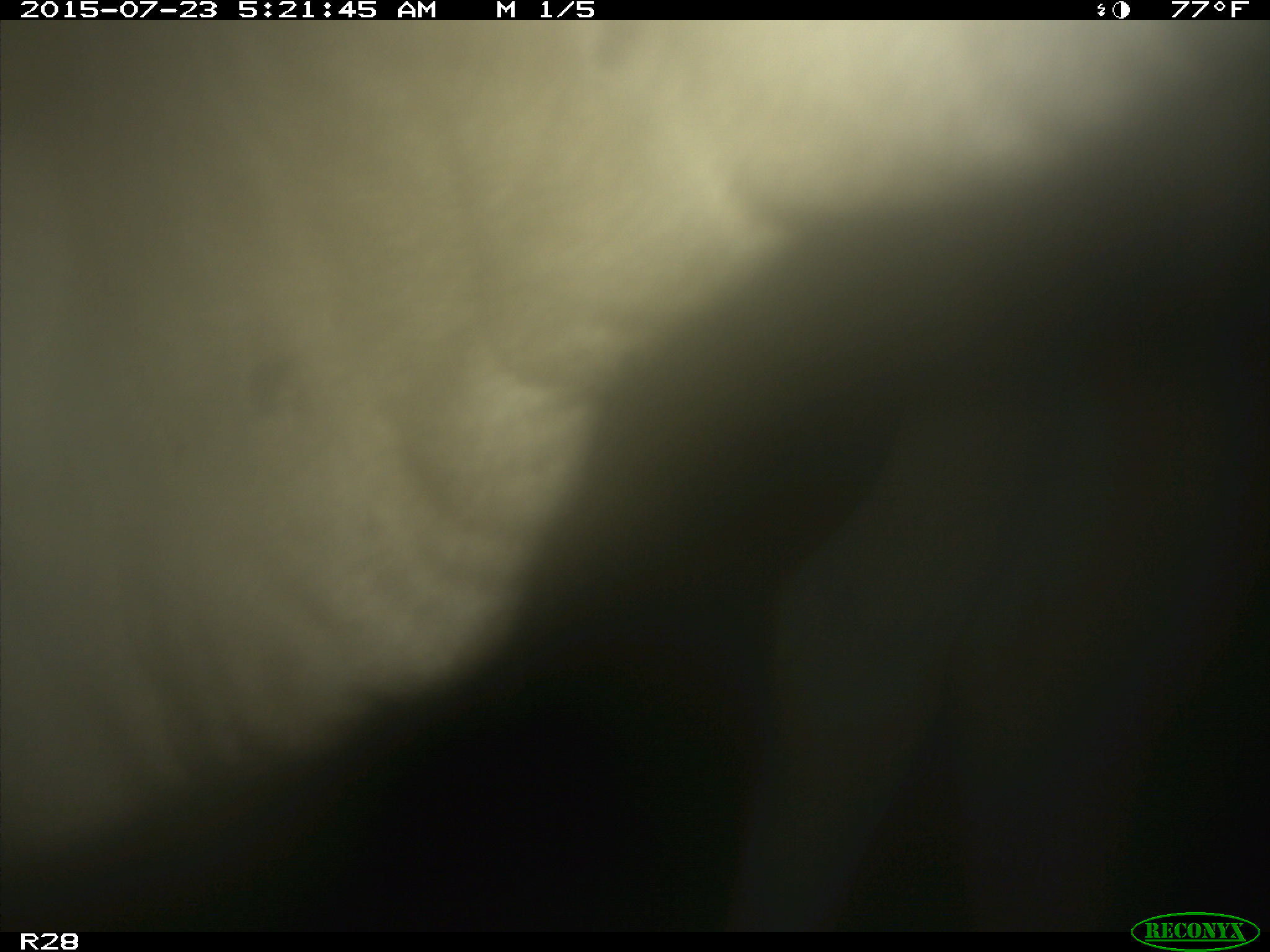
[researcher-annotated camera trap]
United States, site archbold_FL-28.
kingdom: Animalia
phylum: Chordata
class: Mammalia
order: Artiodactyla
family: Bovidae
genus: Bos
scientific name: Bos taurus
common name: domestic cow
Bos taurus (domestic cow).